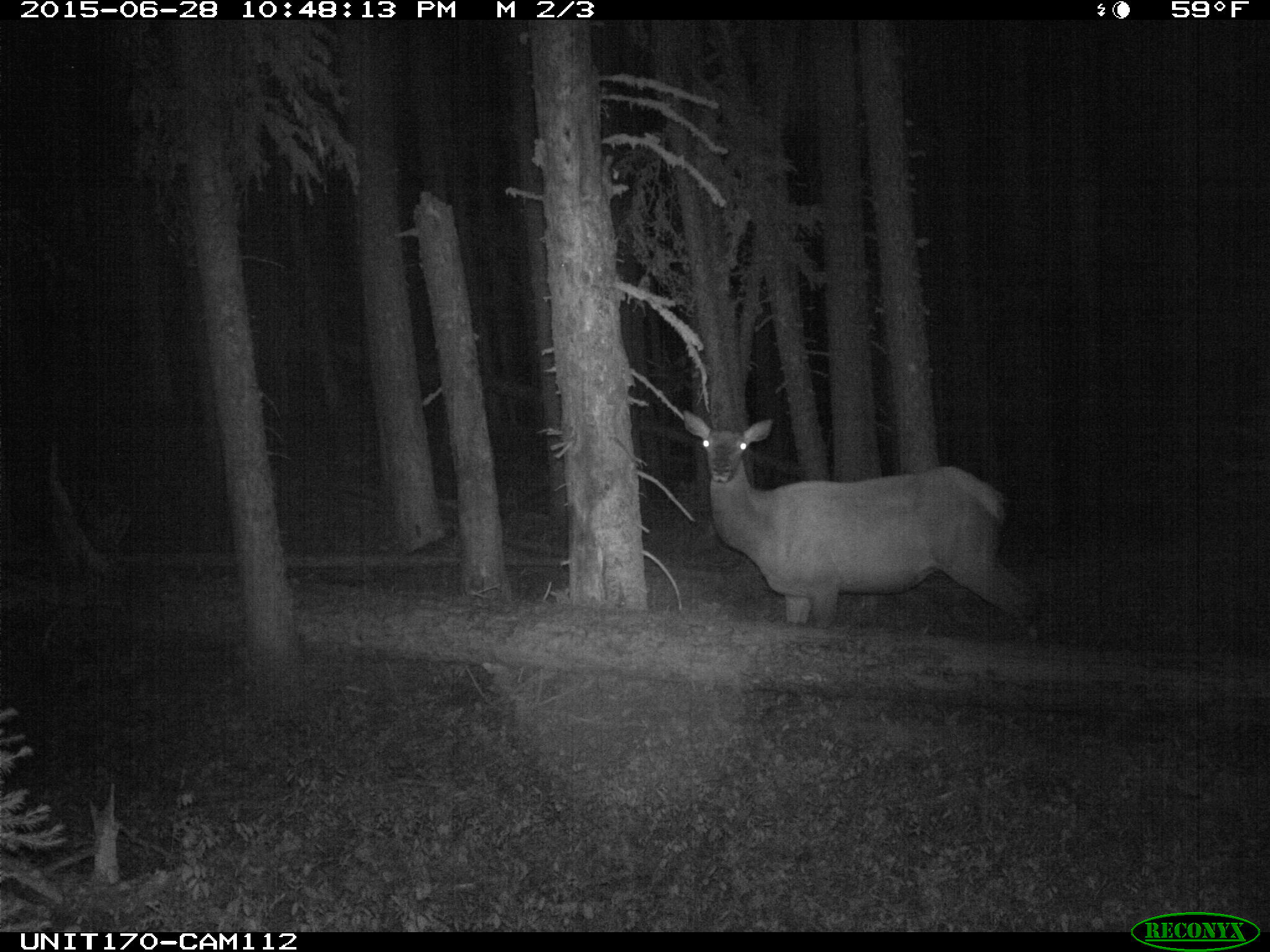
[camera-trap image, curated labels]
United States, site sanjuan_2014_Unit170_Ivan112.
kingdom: Animalia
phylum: Chordata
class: Mammalia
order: Artiodactyla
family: Cervidae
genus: Cervus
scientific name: Cervus elaphus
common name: red deer